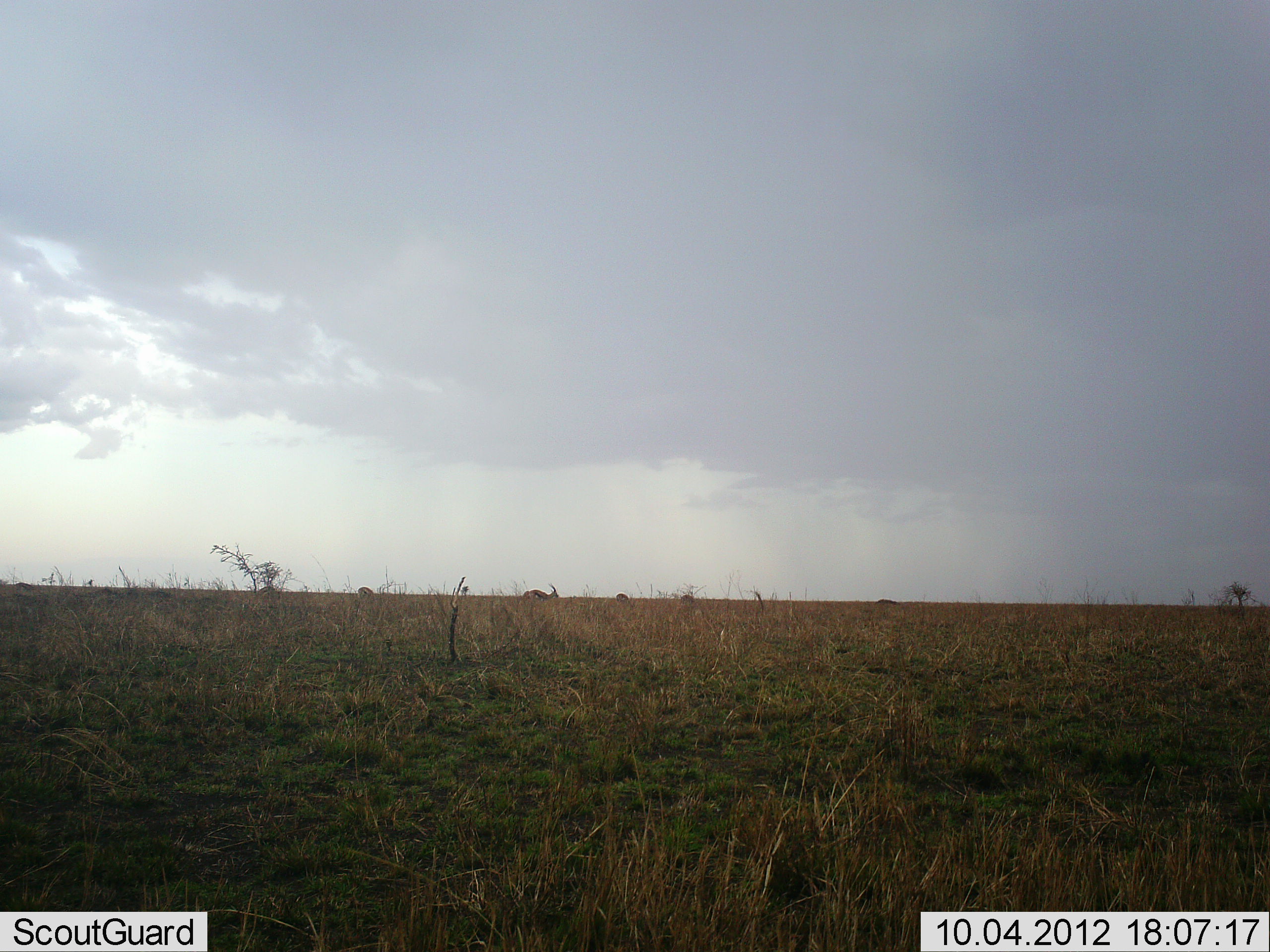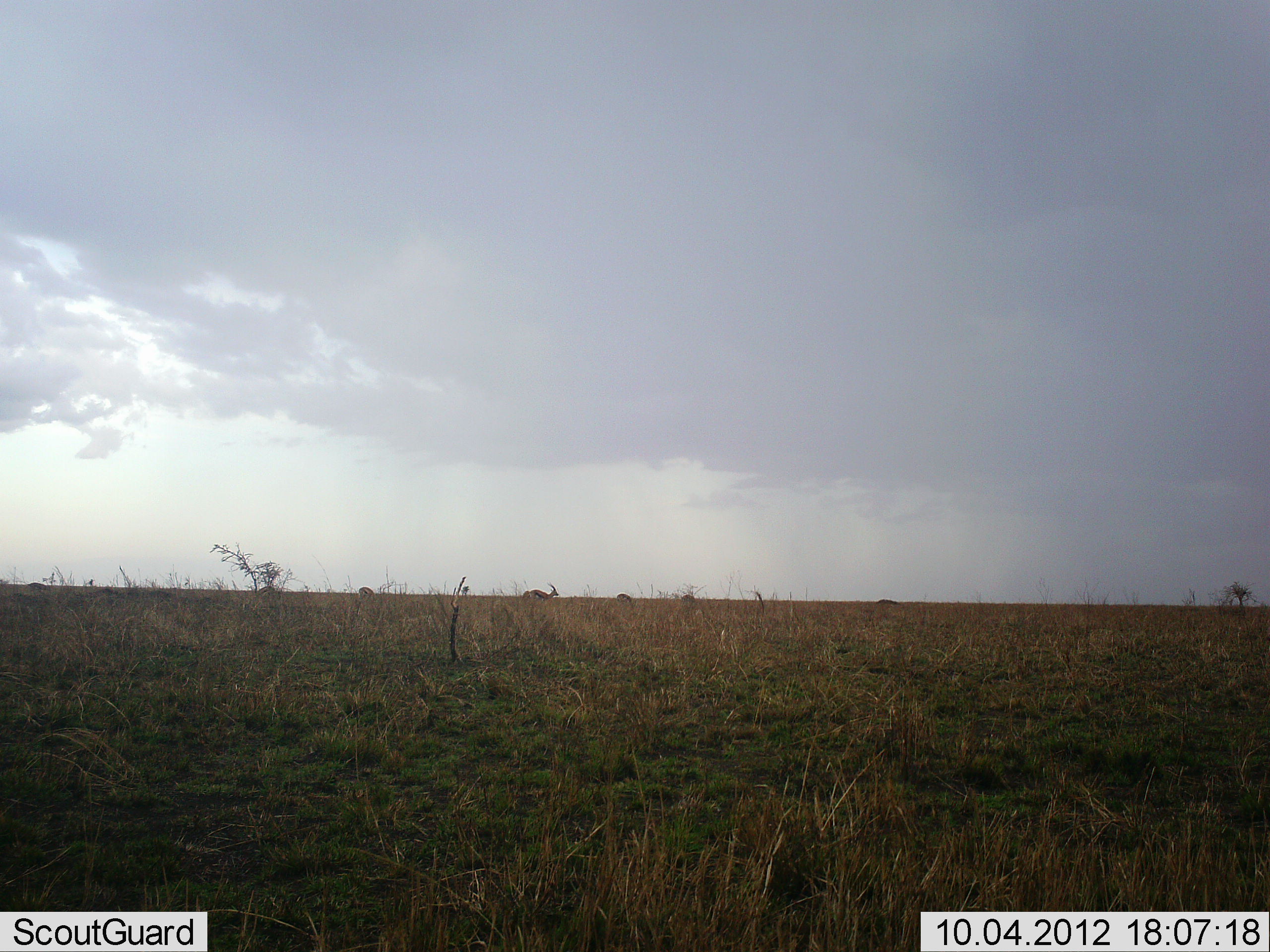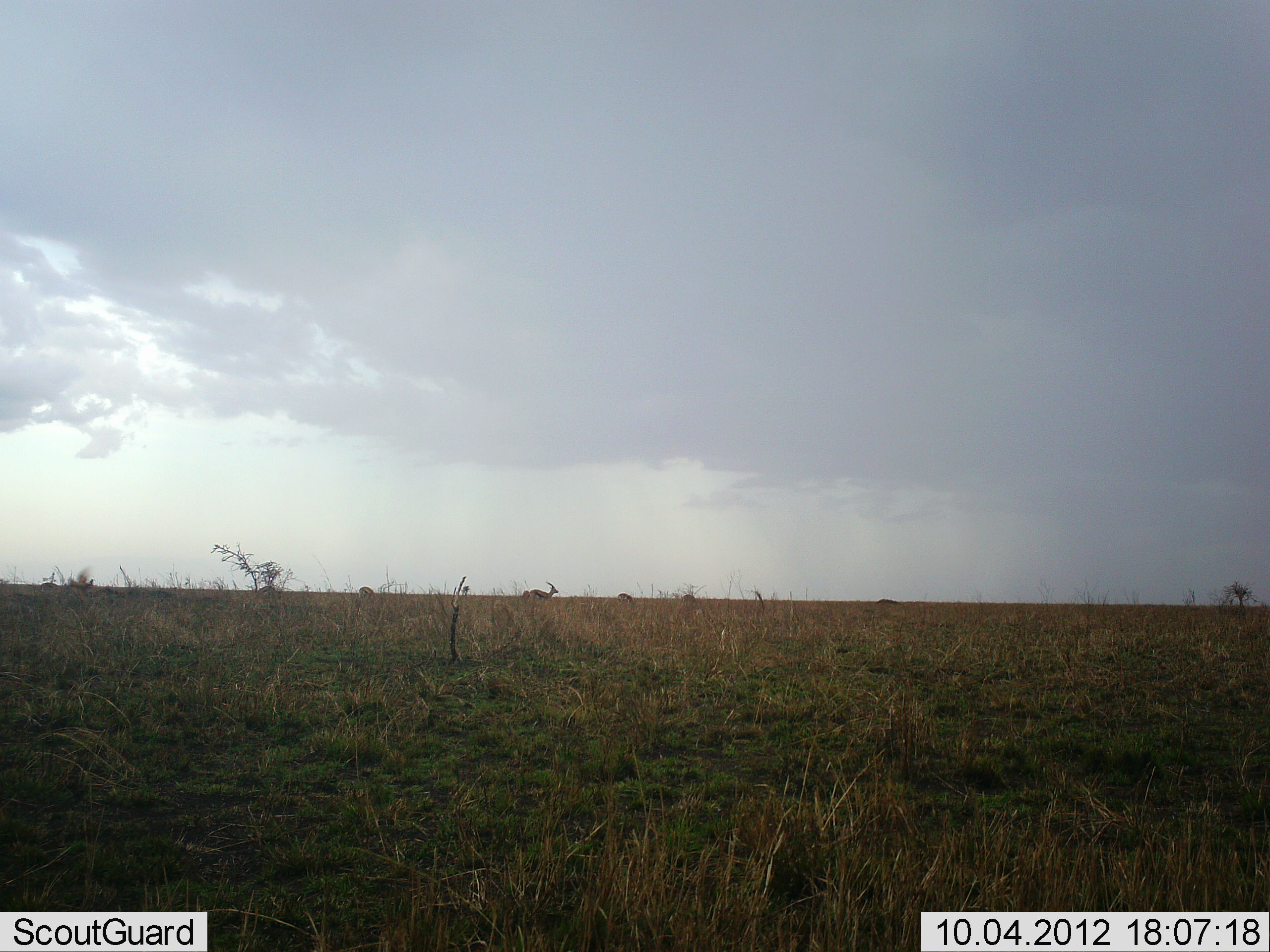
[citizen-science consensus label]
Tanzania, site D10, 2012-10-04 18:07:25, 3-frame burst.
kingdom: Animalia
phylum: Chordata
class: Mammalia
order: Artiodactyla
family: Bovidae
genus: Eudorcas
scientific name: Eudorcas thomsonii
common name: thomson's gazelle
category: gazellethomsons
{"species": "gazellethomsons (thomson's gazelle) (Eudorcas thomsonii)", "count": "4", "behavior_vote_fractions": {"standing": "78%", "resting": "0%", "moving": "44%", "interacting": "0%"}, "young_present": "0%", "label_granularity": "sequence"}